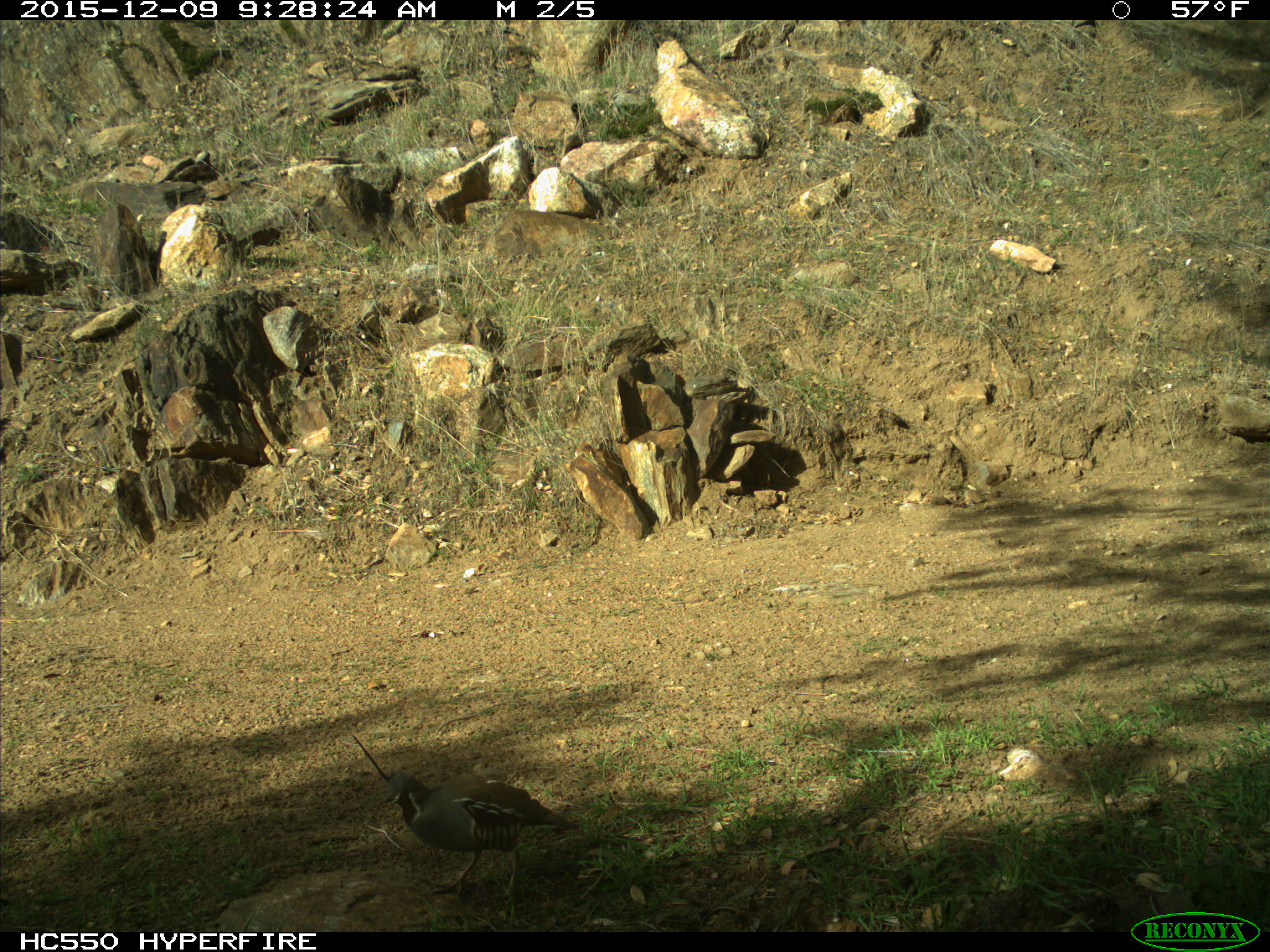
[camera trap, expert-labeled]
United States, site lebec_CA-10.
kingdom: Animalia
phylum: Chordata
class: Aves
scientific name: Aves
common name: birds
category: unidentified bird